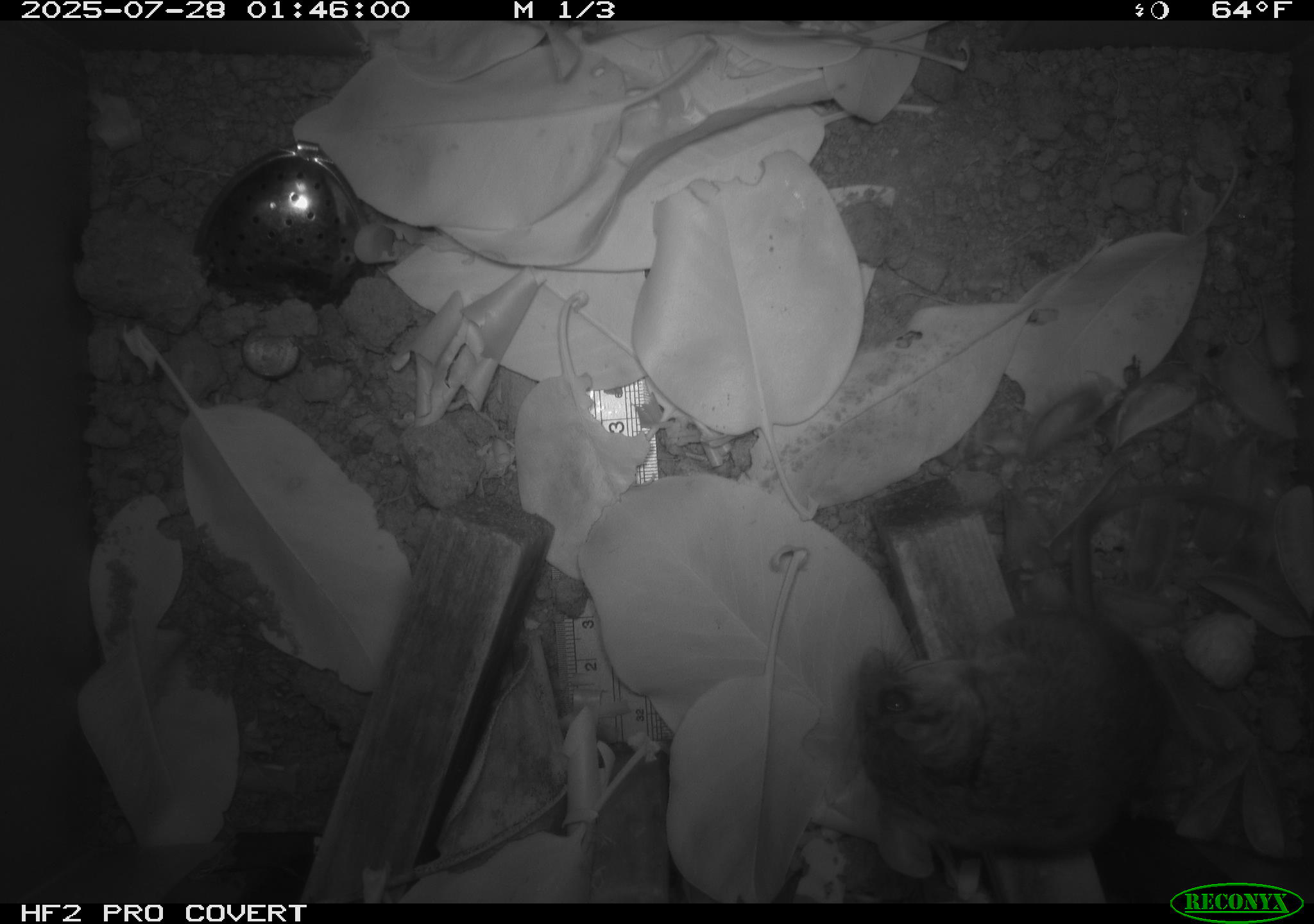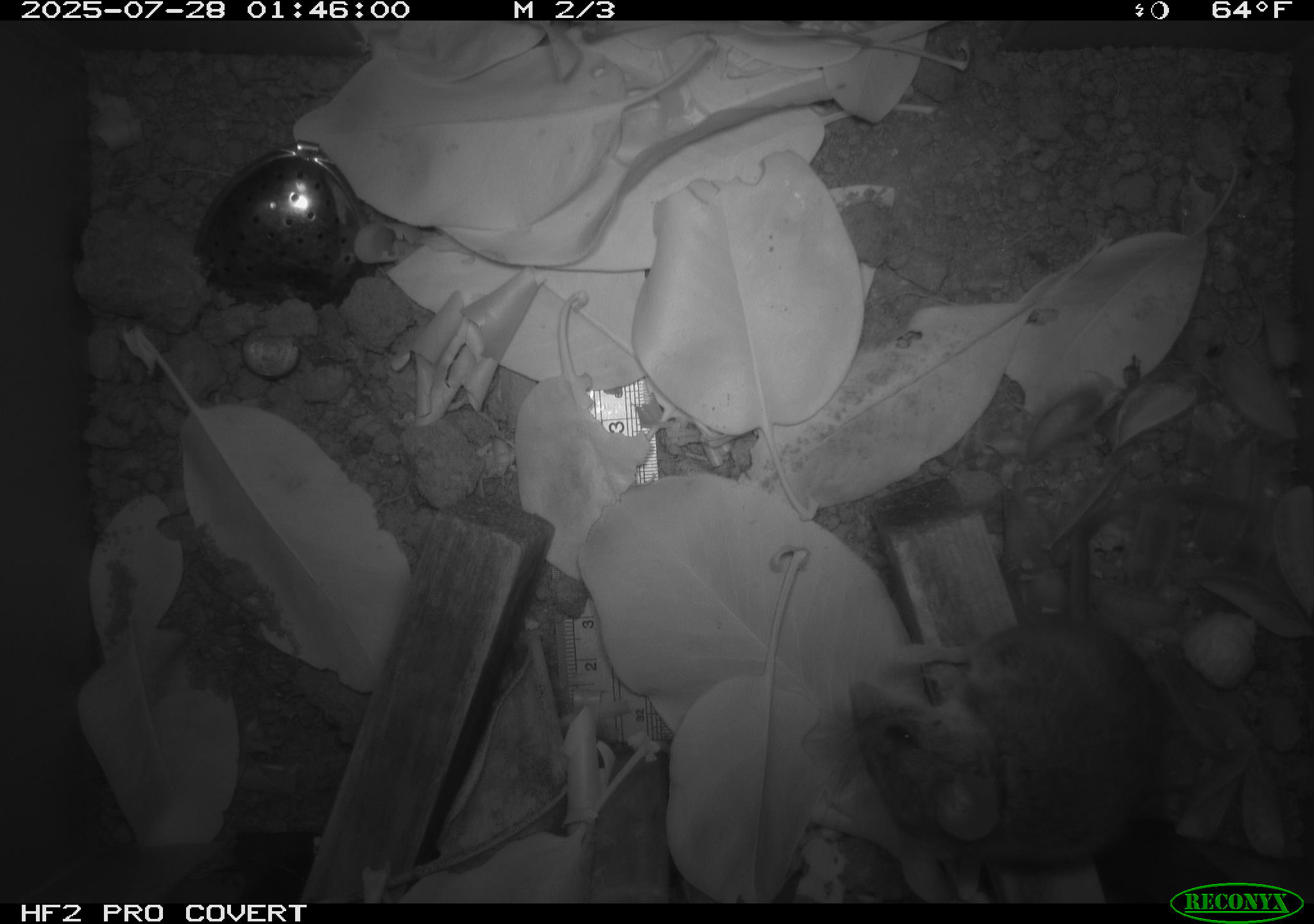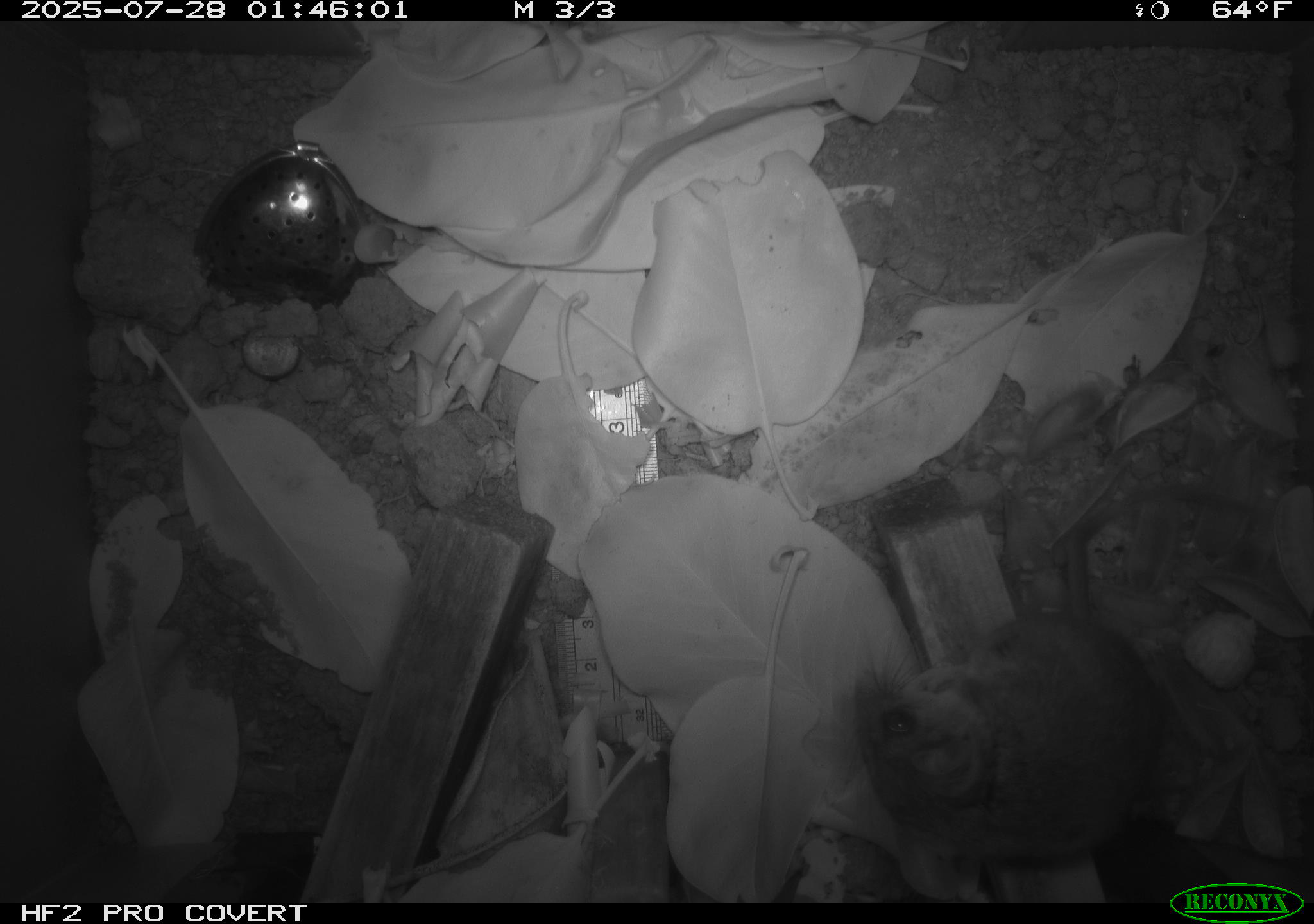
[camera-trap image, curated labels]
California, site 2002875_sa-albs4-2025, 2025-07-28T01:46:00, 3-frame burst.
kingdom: Animalia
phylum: Chordata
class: Mammalia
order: Rodentia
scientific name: Rodentia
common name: mouse species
Mouse species (Rodentia).